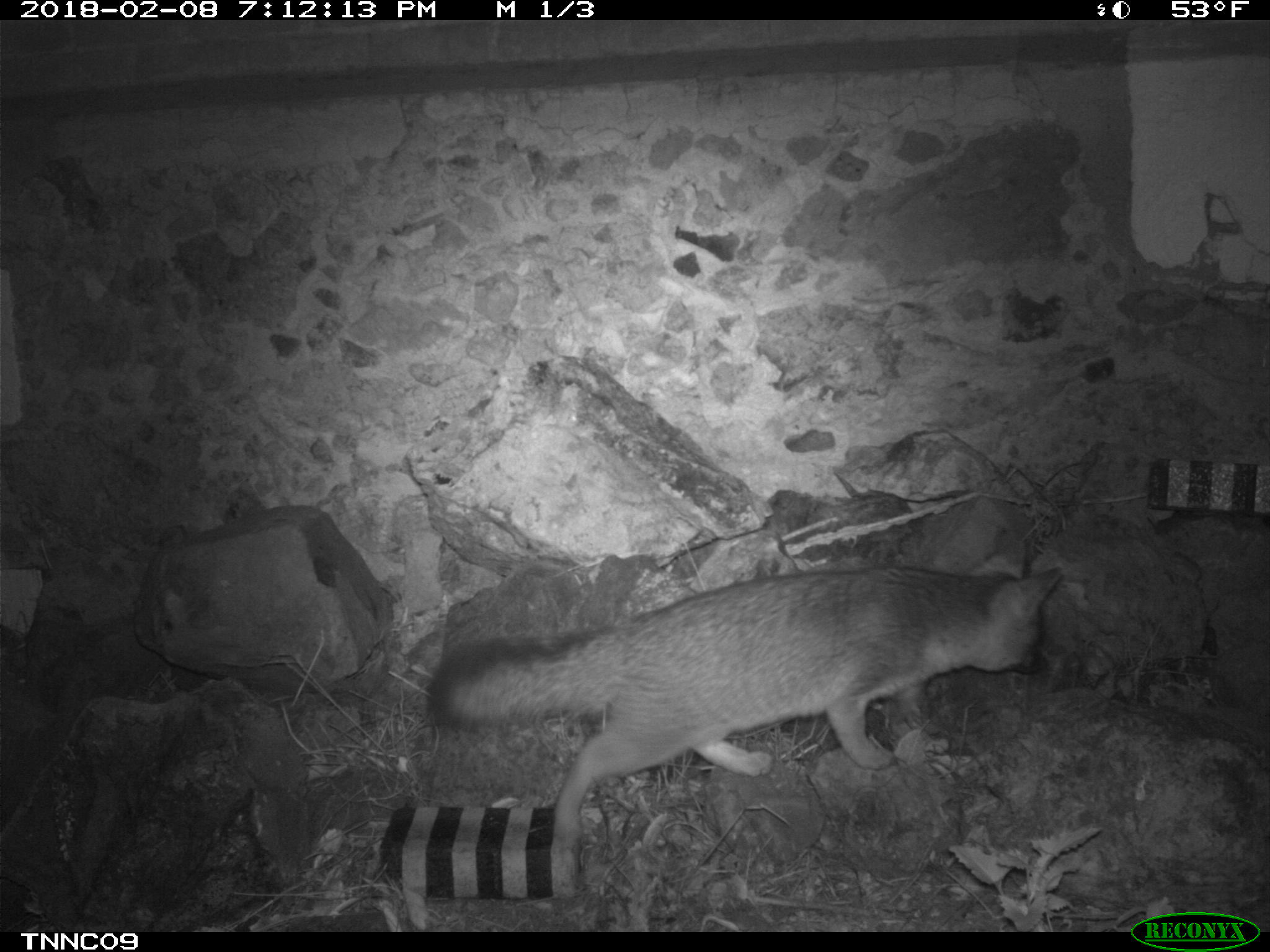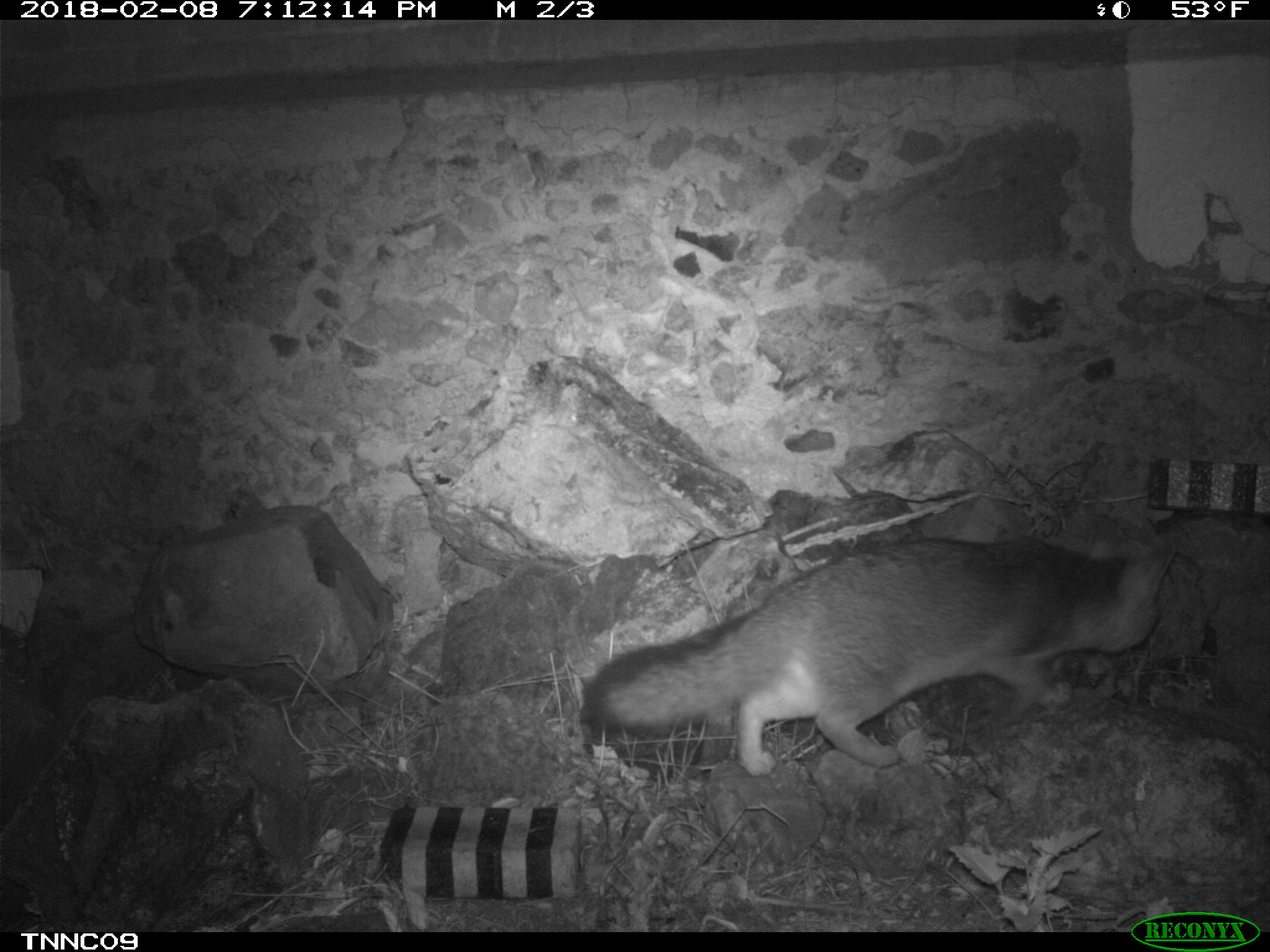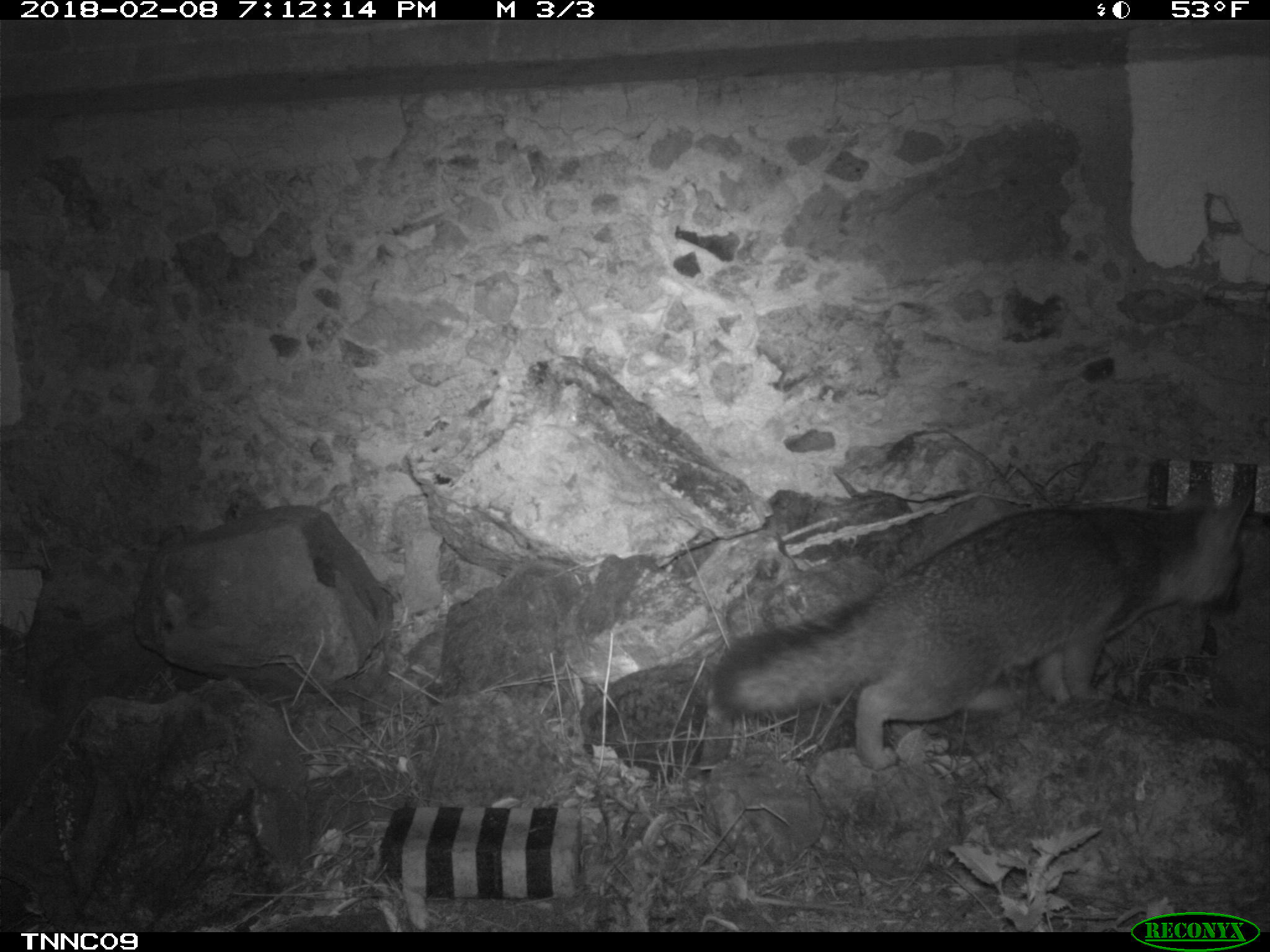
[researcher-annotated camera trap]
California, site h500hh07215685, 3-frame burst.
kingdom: Animalia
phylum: Chordata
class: Mammalia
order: Carnivora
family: Canidae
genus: Urocyon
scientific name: Urocyon littoralis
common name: island fox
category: fox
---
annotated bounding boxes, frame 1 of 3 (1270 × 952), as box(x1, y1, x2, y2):
fox: box(422, 536, 1060, 844)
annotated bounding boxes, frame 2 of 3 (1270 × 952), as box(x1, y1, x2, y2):
fox: box(582, 502, 1179, 778)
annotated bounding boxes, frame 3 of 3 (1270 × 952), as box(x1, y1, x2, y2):
fox: box(711, 482, 1254, 771)